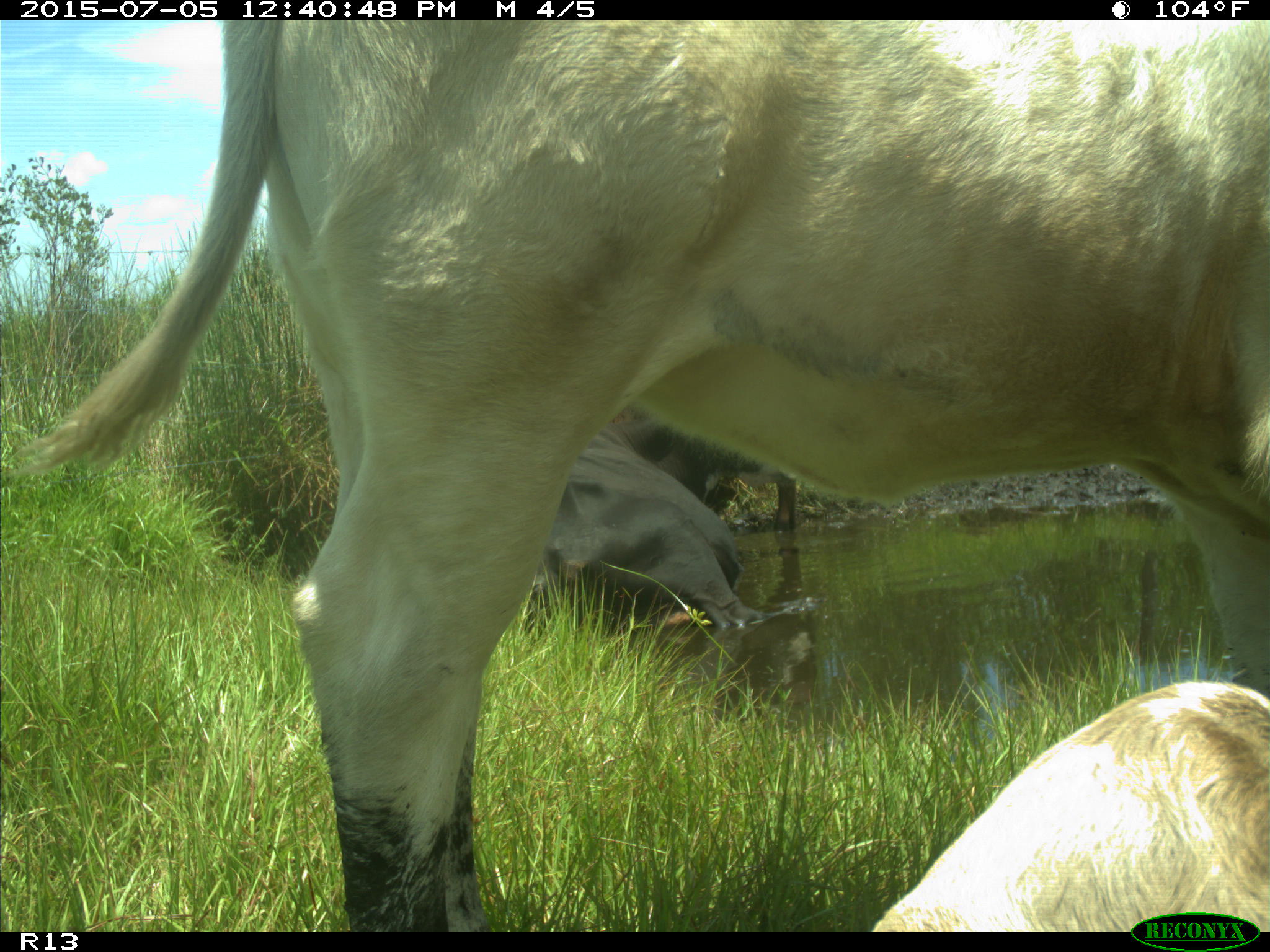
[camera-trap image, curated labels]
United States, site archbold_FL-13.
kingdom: Animalia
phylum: Chordata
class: Mammalia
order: Artiodactyla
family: Bovidae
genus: Bos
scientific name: Bos taurus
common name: domestic cow